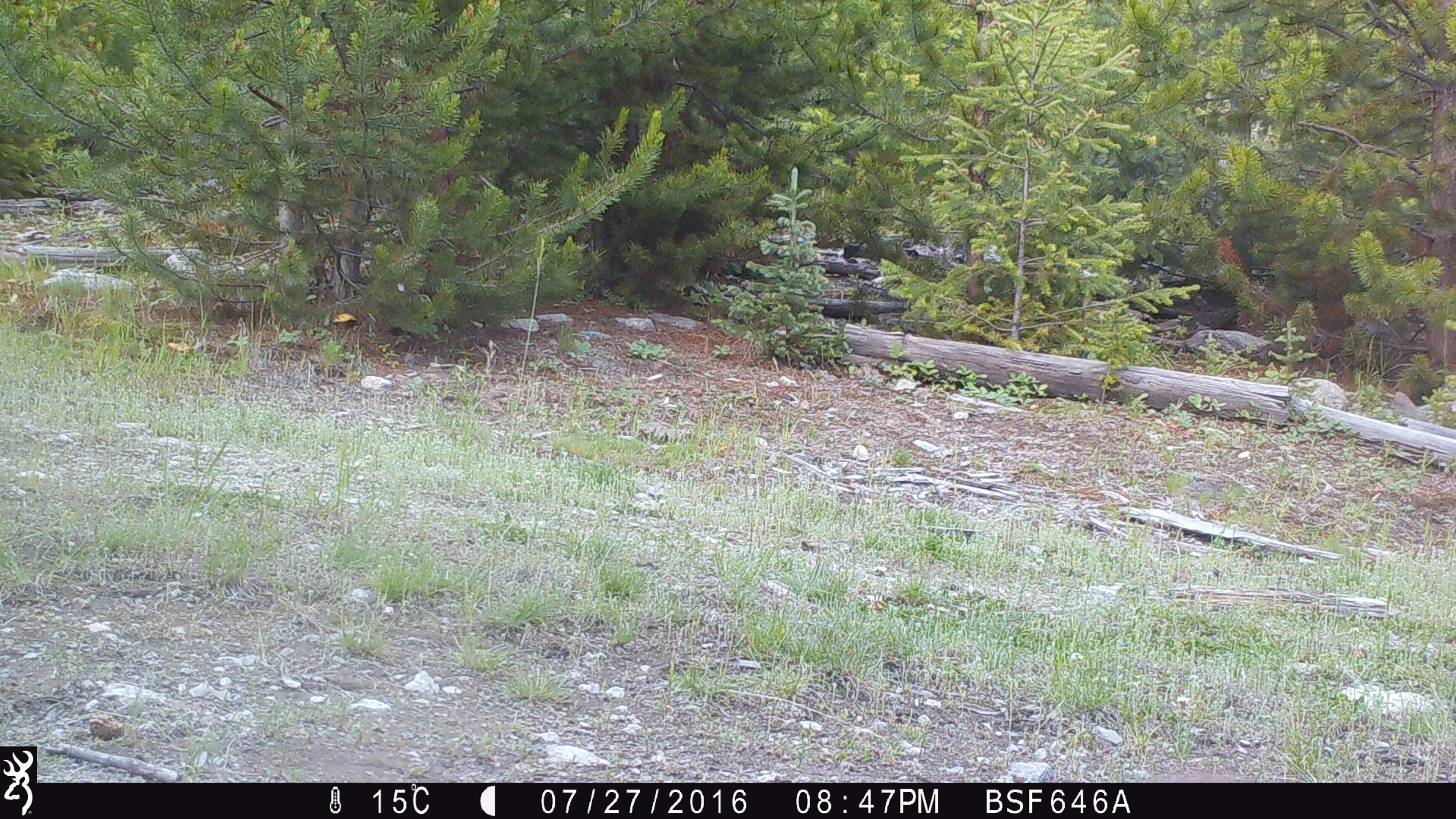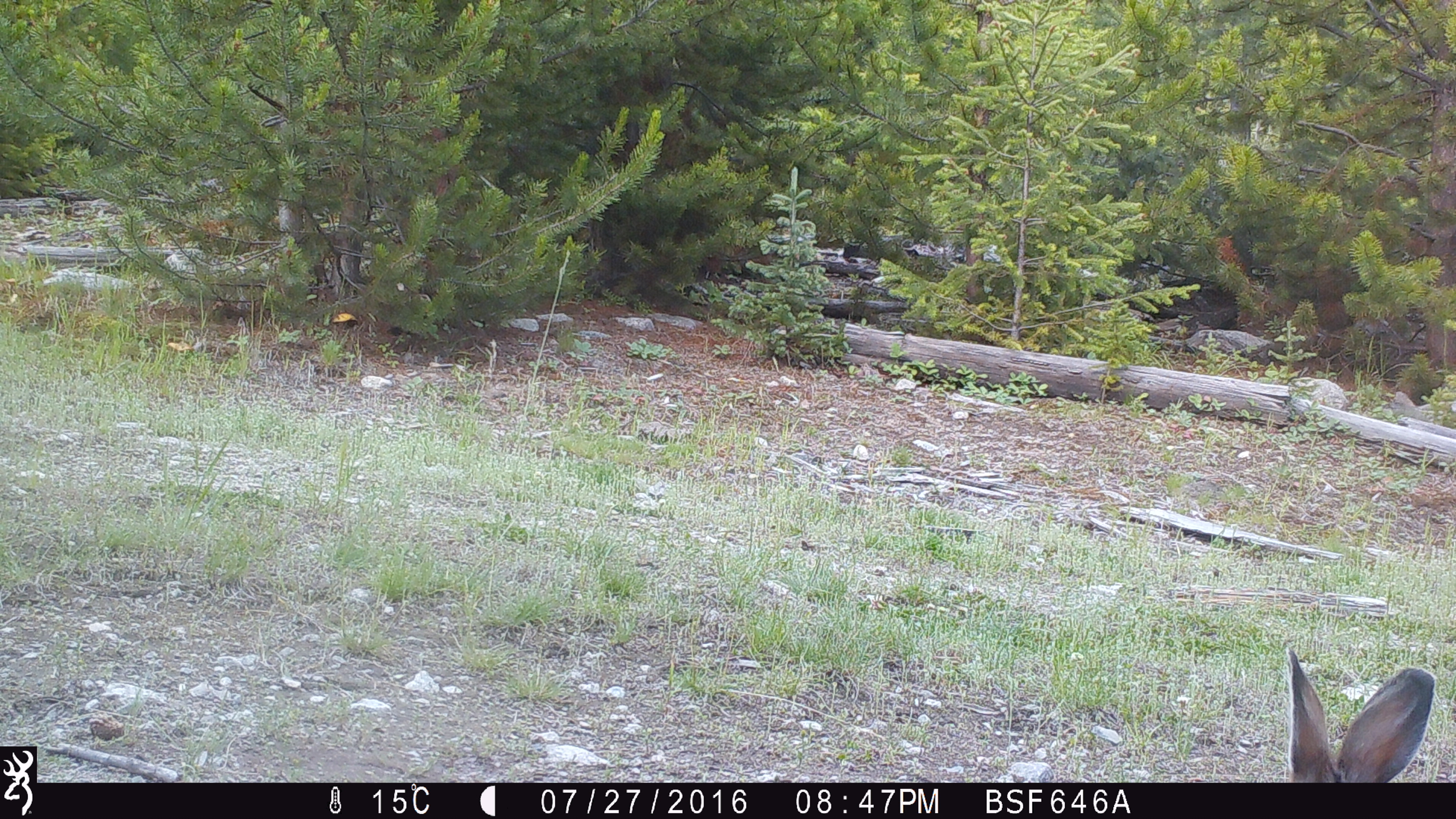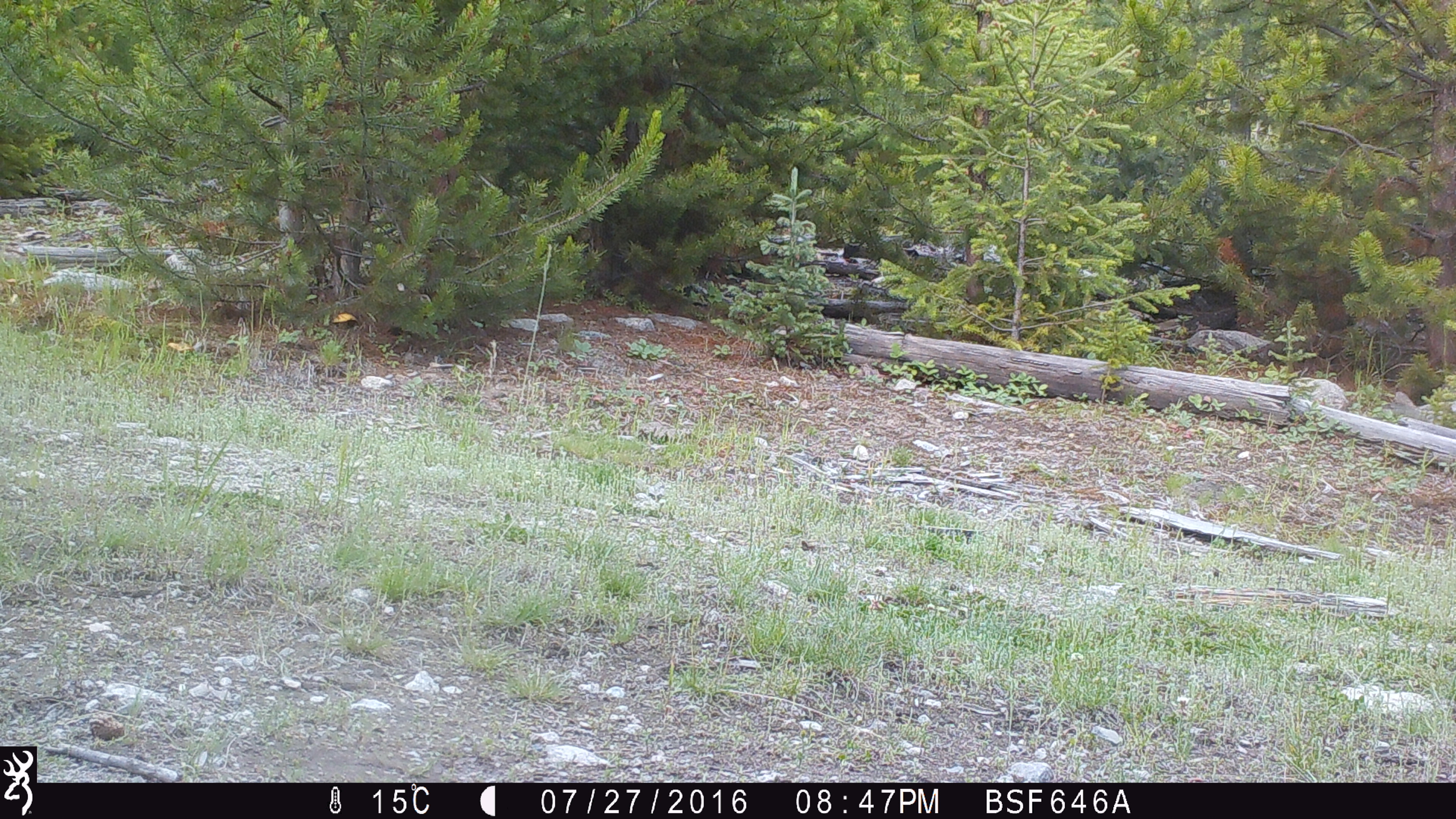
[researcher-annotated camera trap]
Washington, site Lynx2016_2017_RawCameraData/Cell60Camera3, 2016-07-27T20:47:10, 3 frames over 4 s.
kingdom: Animalia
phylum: Chordata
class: Mammalia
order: Lagomorpha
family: Leporidae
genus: Lepus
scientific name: Lepus americanus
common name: snowshoe hare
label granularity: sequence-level